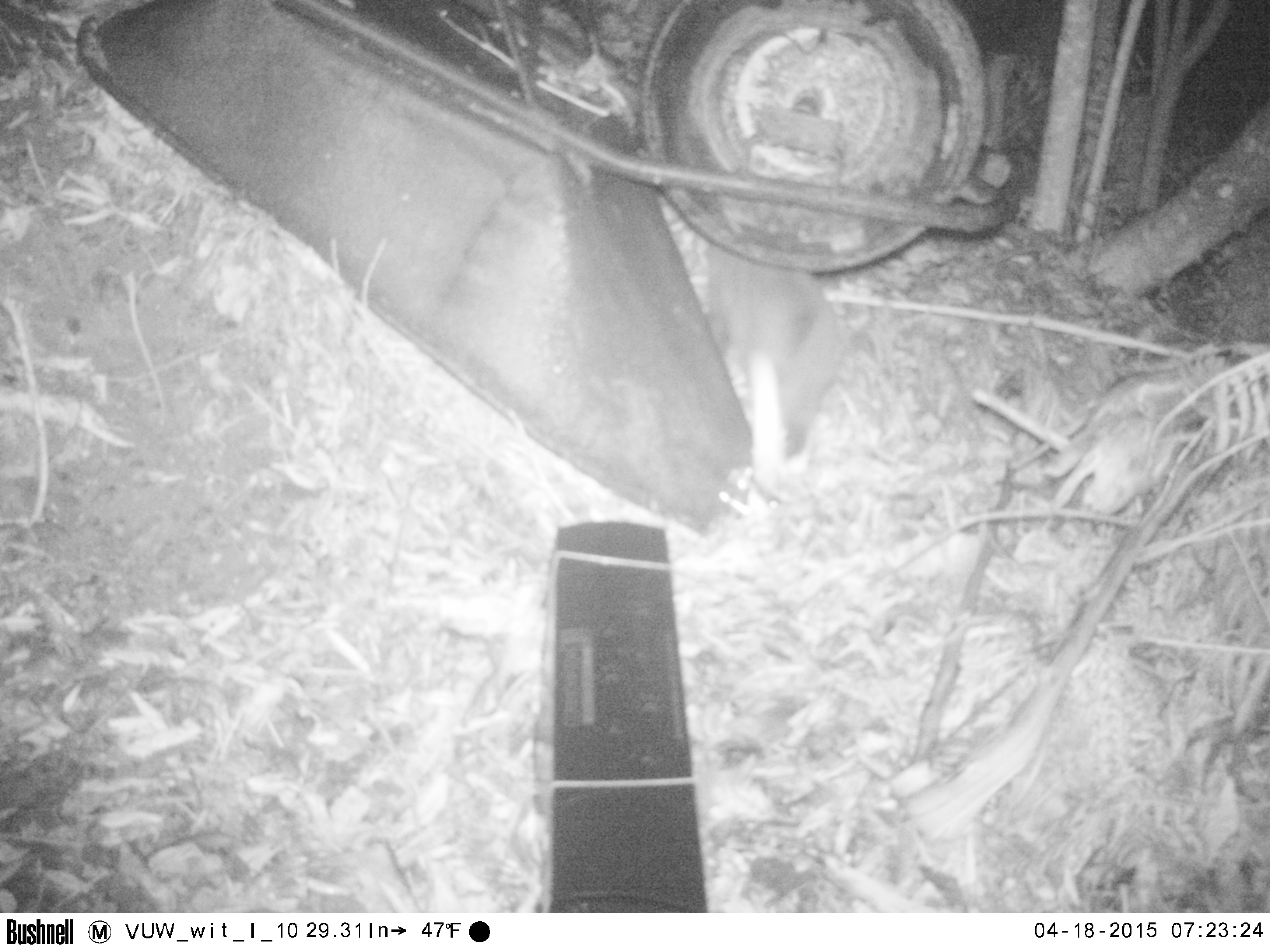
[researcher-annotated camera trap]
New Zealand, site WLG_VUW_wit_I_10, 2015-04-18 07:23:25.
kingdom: Animalia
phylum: Chordata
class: Mammalia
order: Carnivora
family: Felidae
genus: Felis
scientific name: Felis catus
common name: domestic cat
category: cat